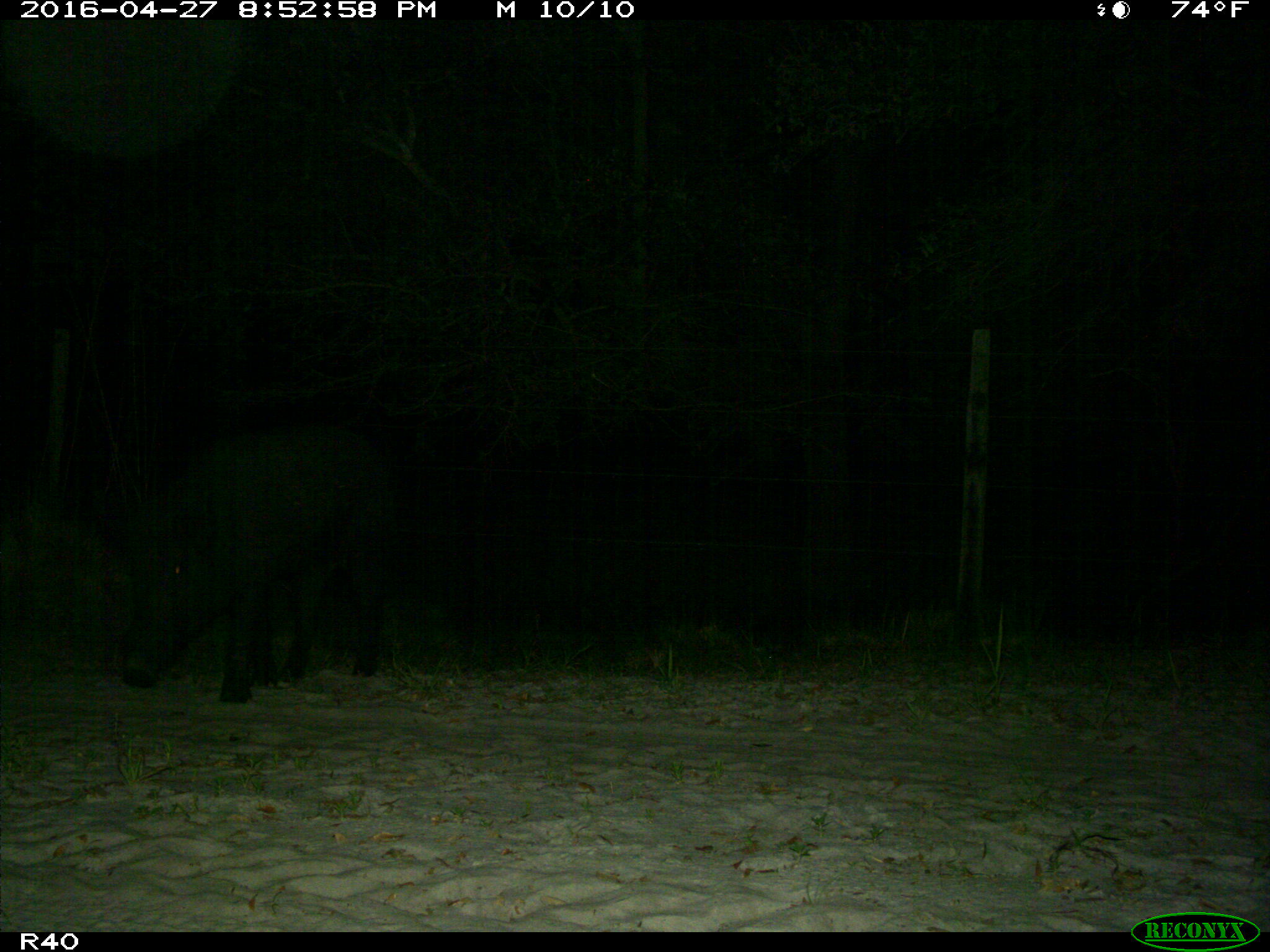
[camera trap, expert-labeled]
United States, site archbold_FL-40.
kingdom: Animalia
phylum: Chordata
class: Mammalia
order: Artiodactyla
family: Suidae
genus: Sus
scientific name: Sus scrofa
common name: wild boar